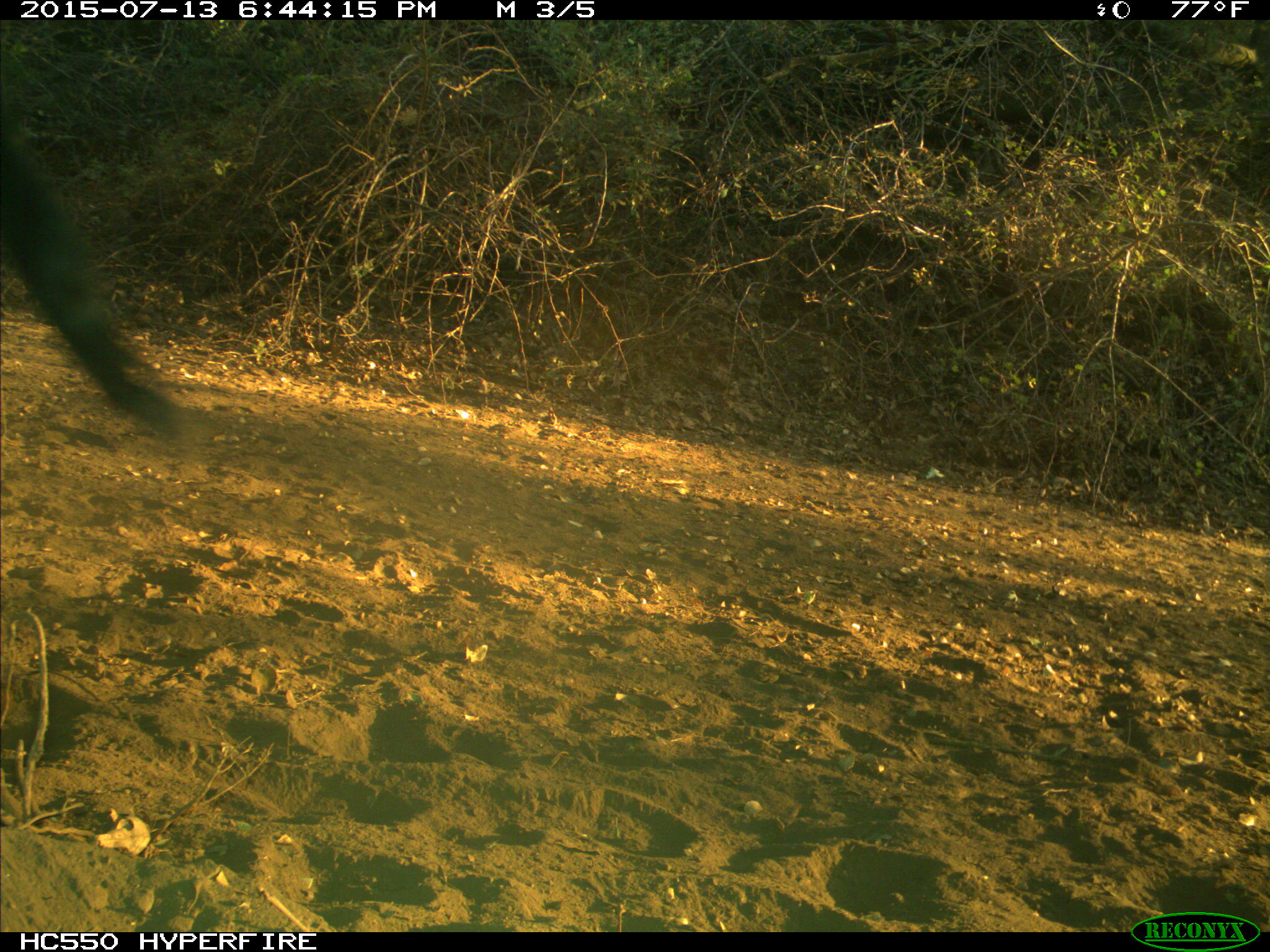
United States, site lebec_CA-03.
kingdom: Animalia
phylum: Chordata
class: Mammalia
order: Artiodactyla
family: Bovidae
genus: Bos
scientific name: Bos taurus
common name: domestic cow